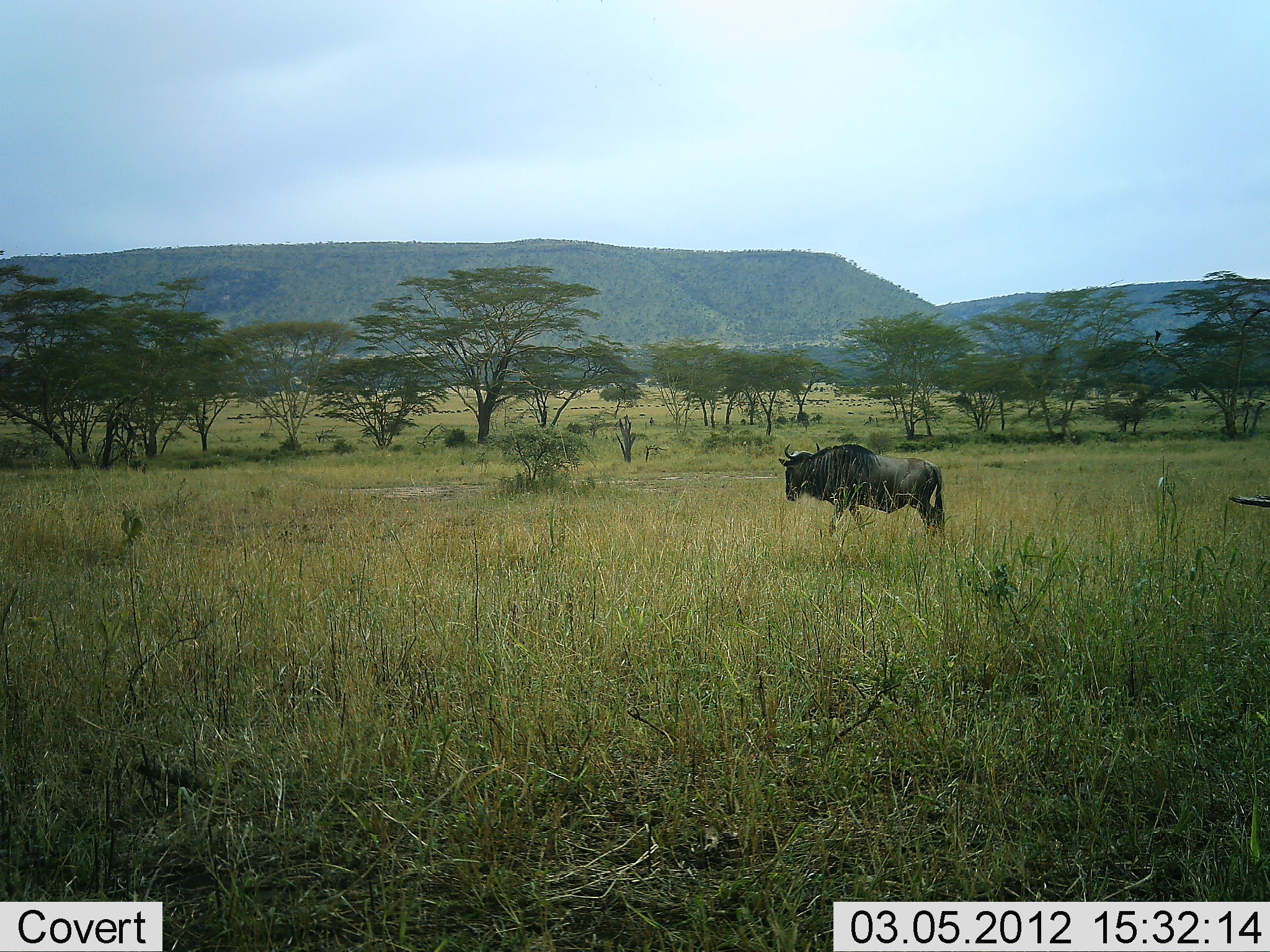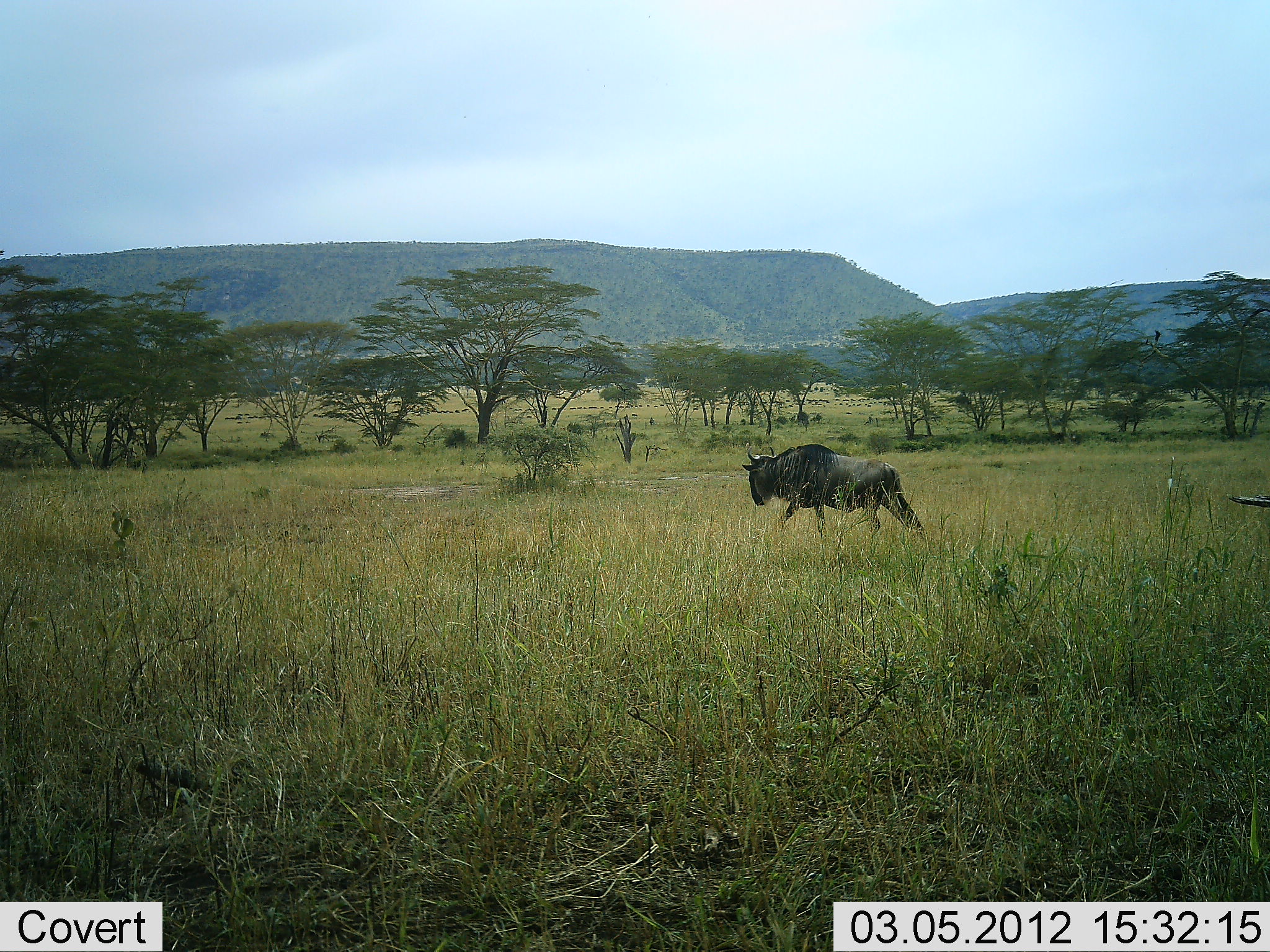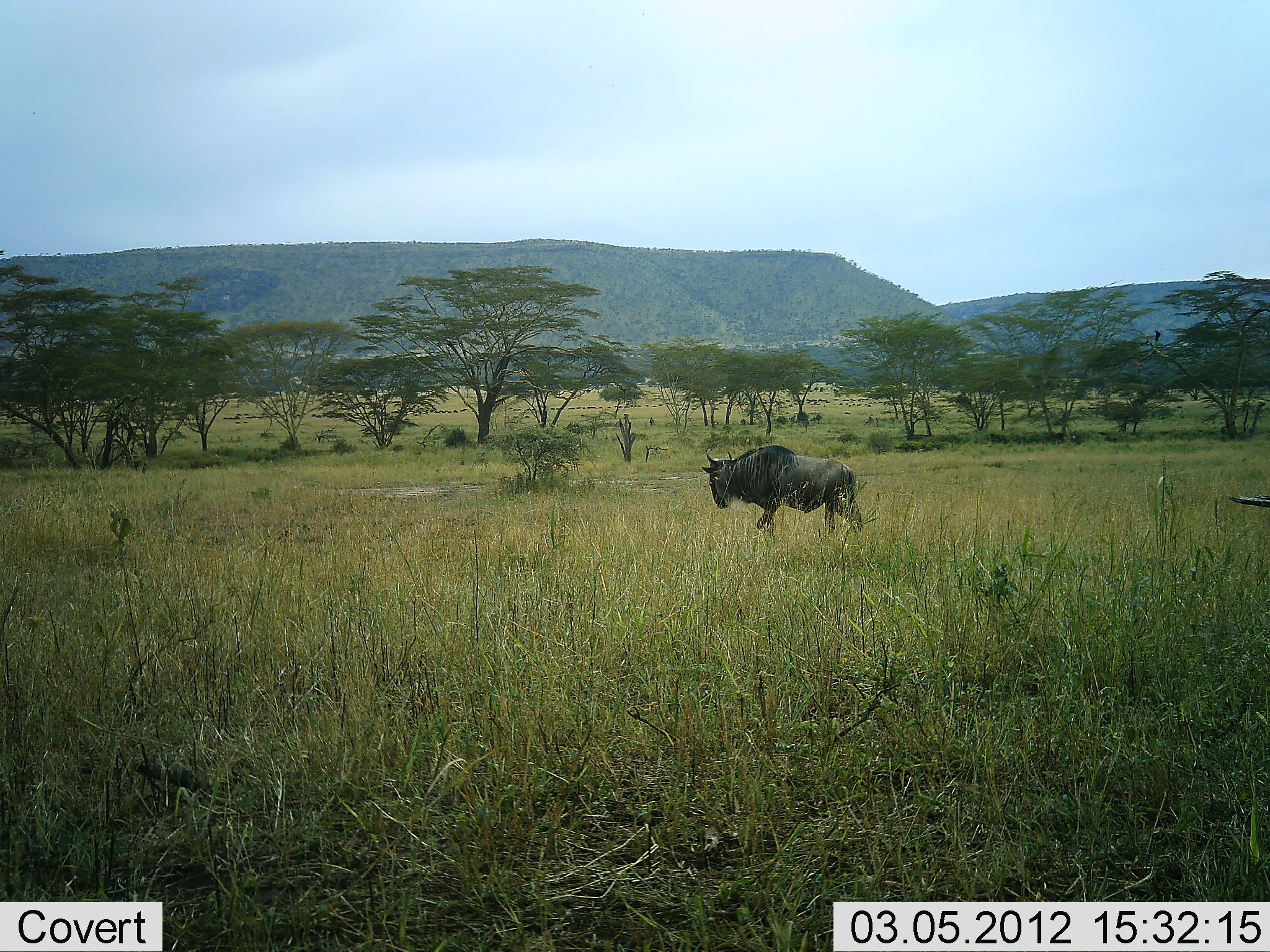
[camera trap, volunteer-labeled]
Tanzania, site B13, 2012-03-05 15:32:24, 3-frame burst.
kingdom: Animalia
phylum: Chordata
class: Mammalia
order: Artiodactyla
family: Bovidae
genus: Connochaetes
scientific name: Connochaetes taurinus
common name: blue wildebeest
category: wildebeest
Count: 1.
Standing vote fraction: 11%.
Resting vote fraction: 0%.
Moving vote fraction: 100%.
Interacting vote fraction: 0%.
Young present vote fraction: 0%.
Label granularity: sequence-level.